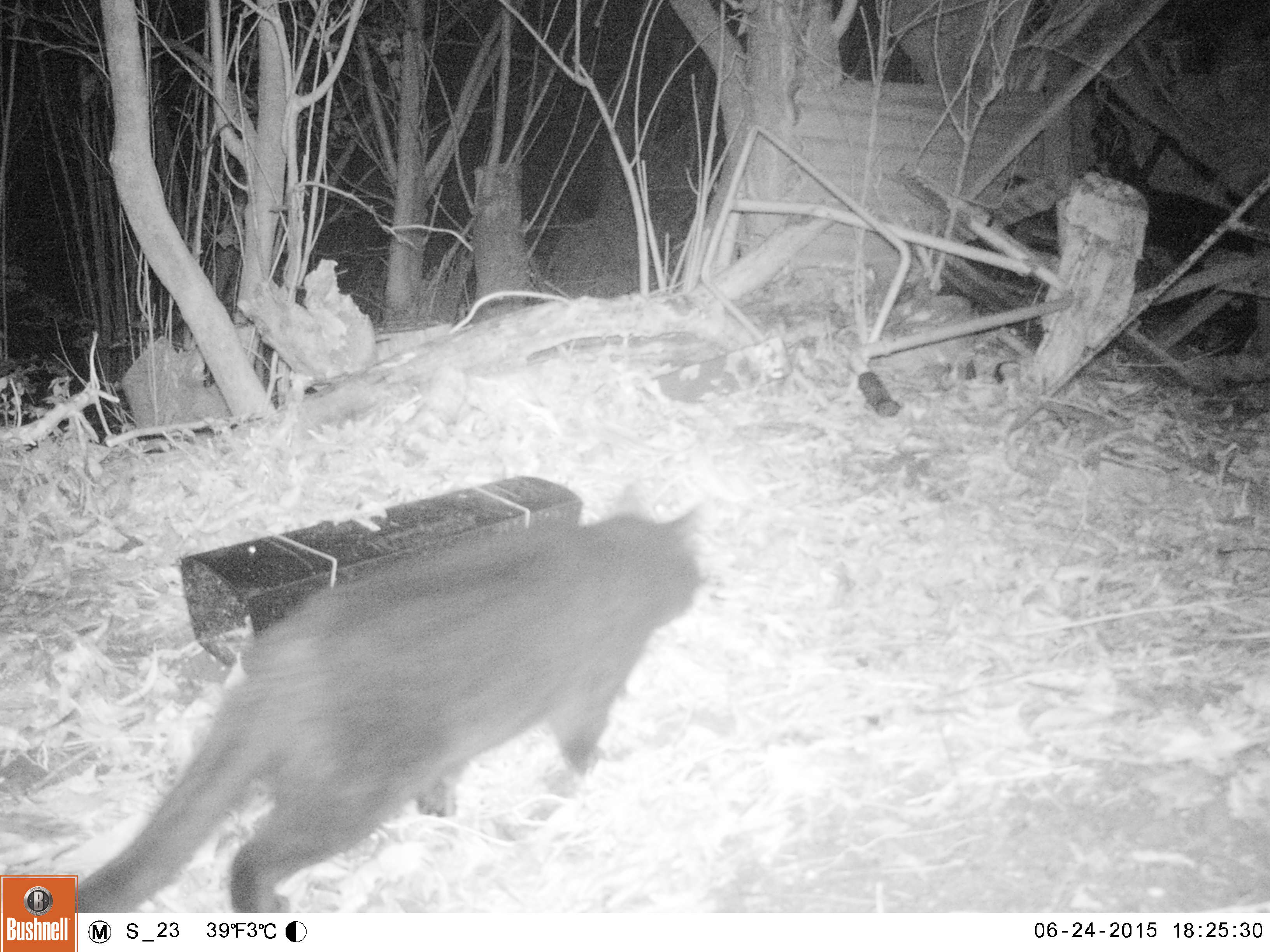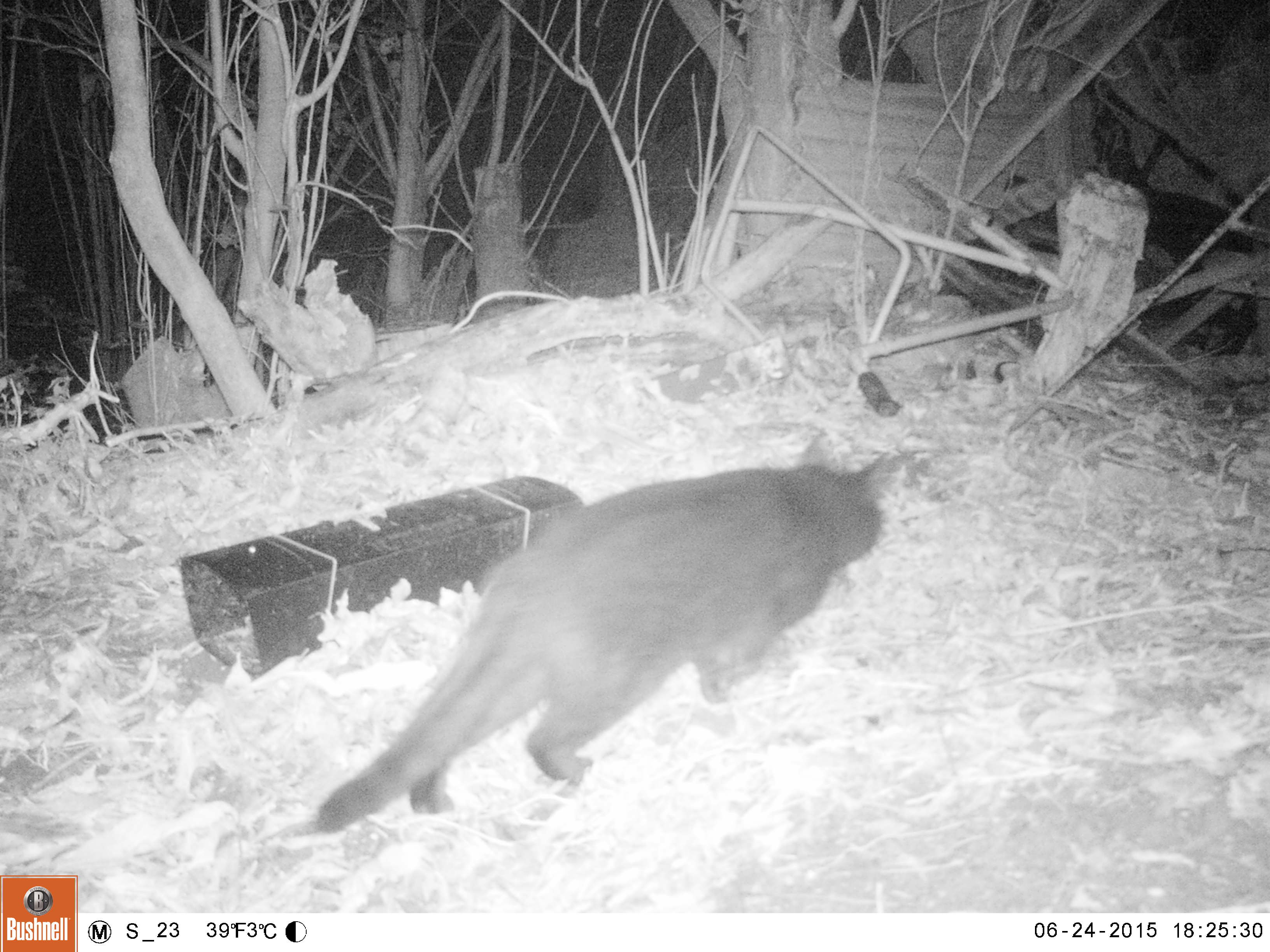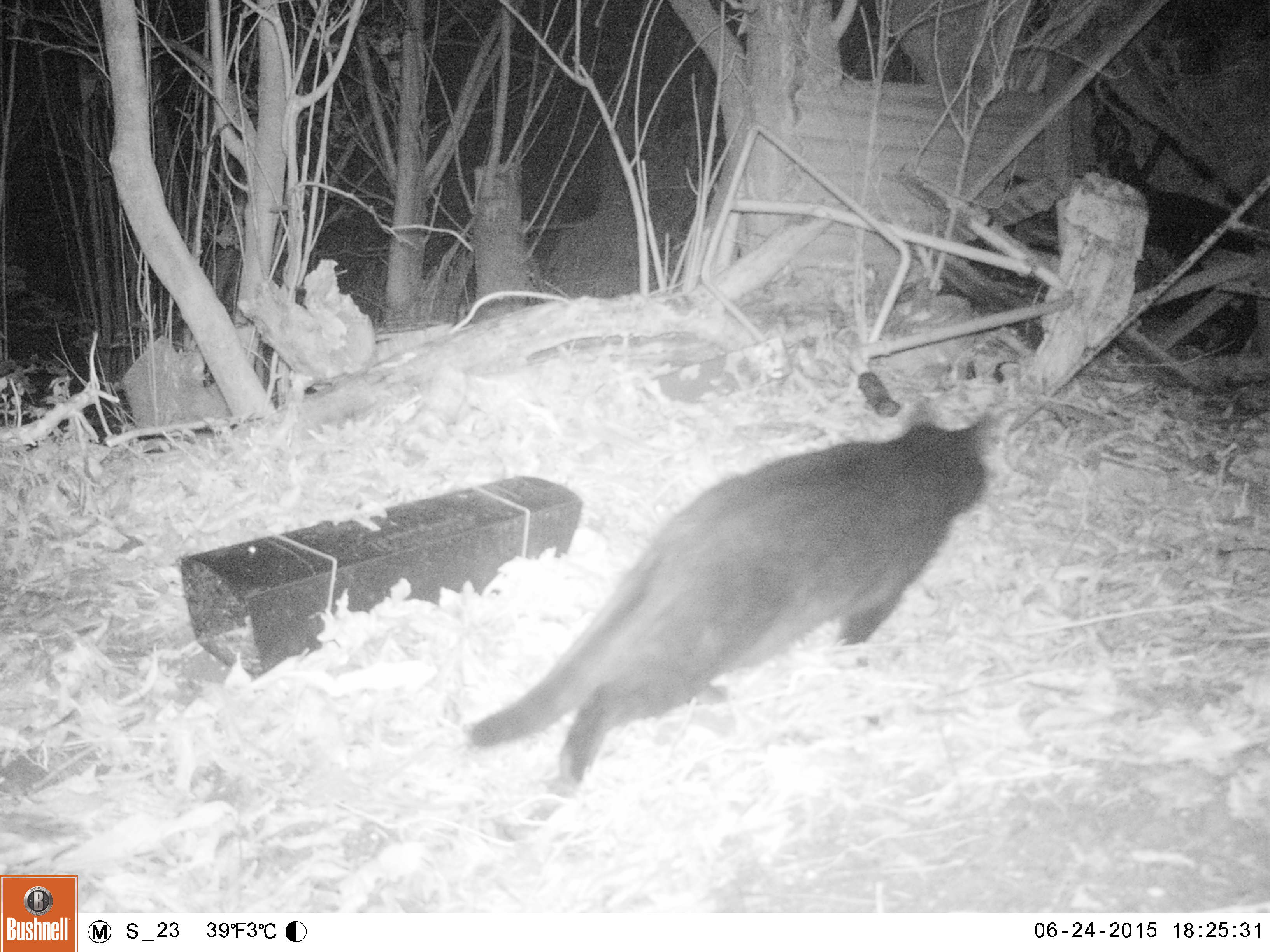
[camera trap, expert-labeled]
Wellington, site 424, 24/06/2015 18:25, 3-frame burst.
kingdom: Animalia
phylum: Chordata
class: Mammalia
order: Carnivora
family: Felidae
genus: Felis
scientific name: Felis catus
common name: cat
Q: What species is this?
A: Cat (Felis catus).